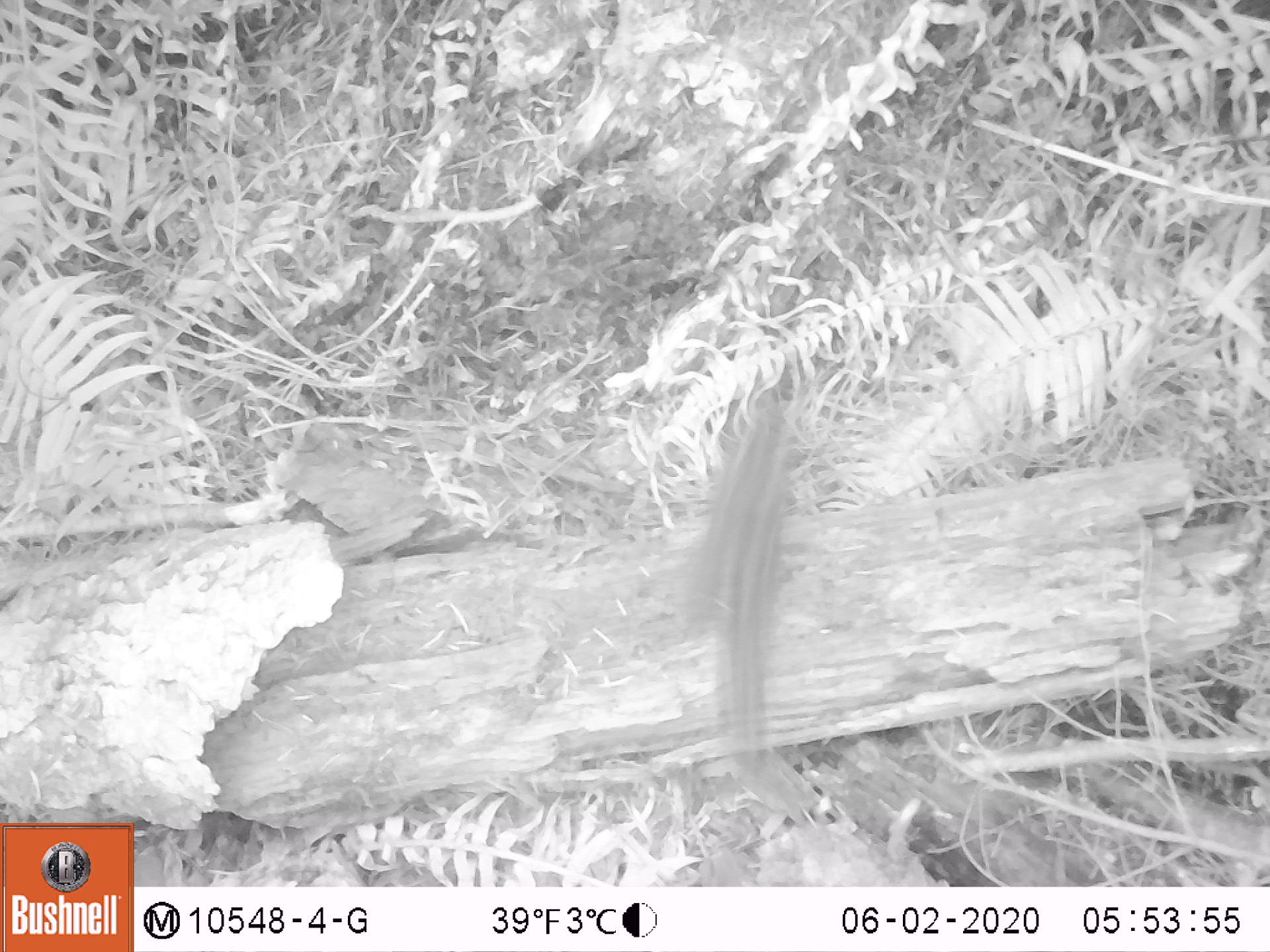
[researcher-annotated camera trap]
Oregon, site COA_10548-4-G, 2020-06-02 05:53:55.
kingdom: Animalia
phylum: Chordata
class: Mammalia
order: Rodentia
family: Sciuridae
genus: Neotamias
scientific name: Neotamias townsendii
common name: townsend's chipmunk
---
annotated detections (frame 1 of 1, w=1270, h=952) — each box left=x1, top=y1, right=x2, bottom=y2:
townsend's chipmunk: left=664, top=391, right=807, bottom=783